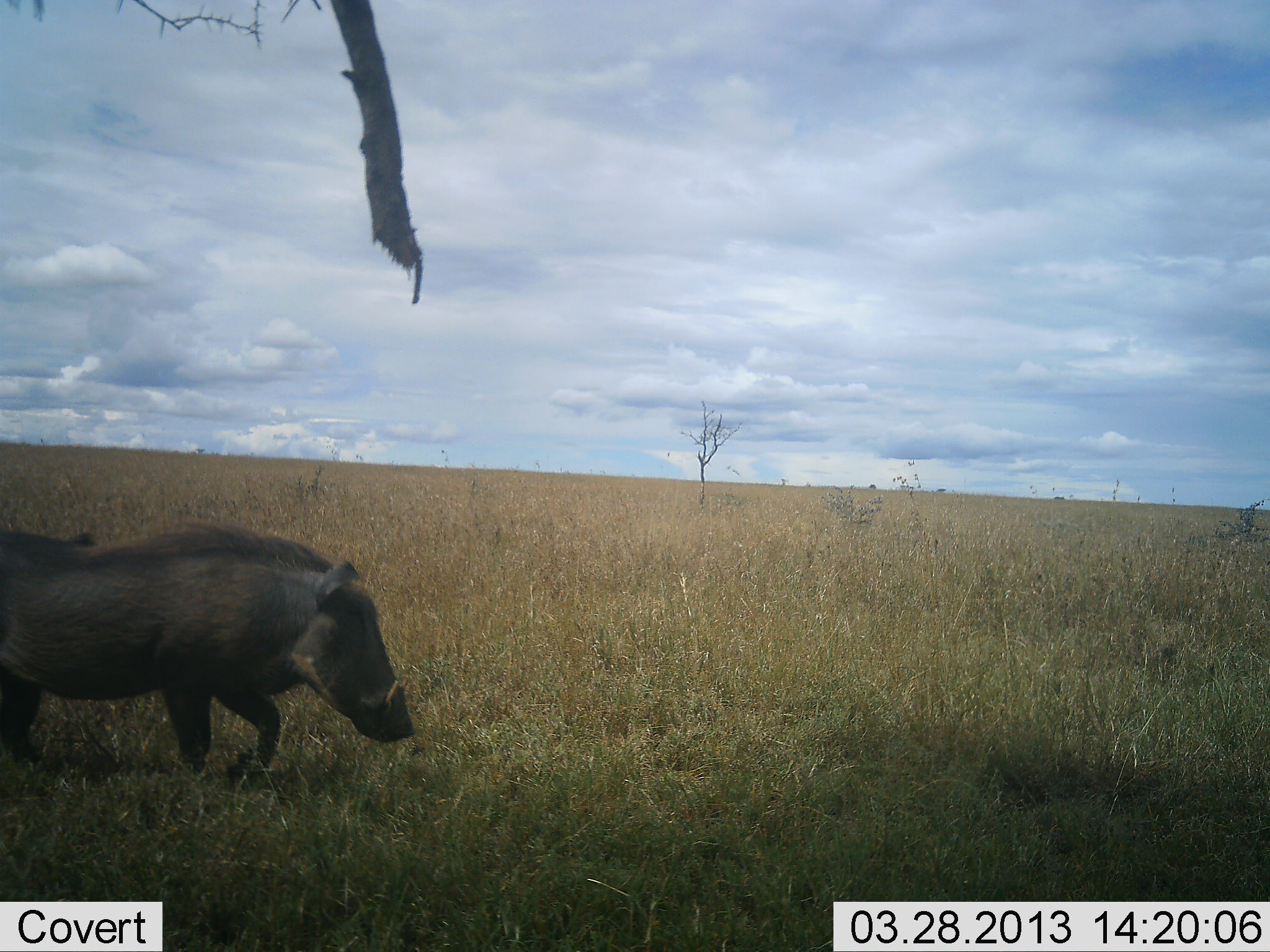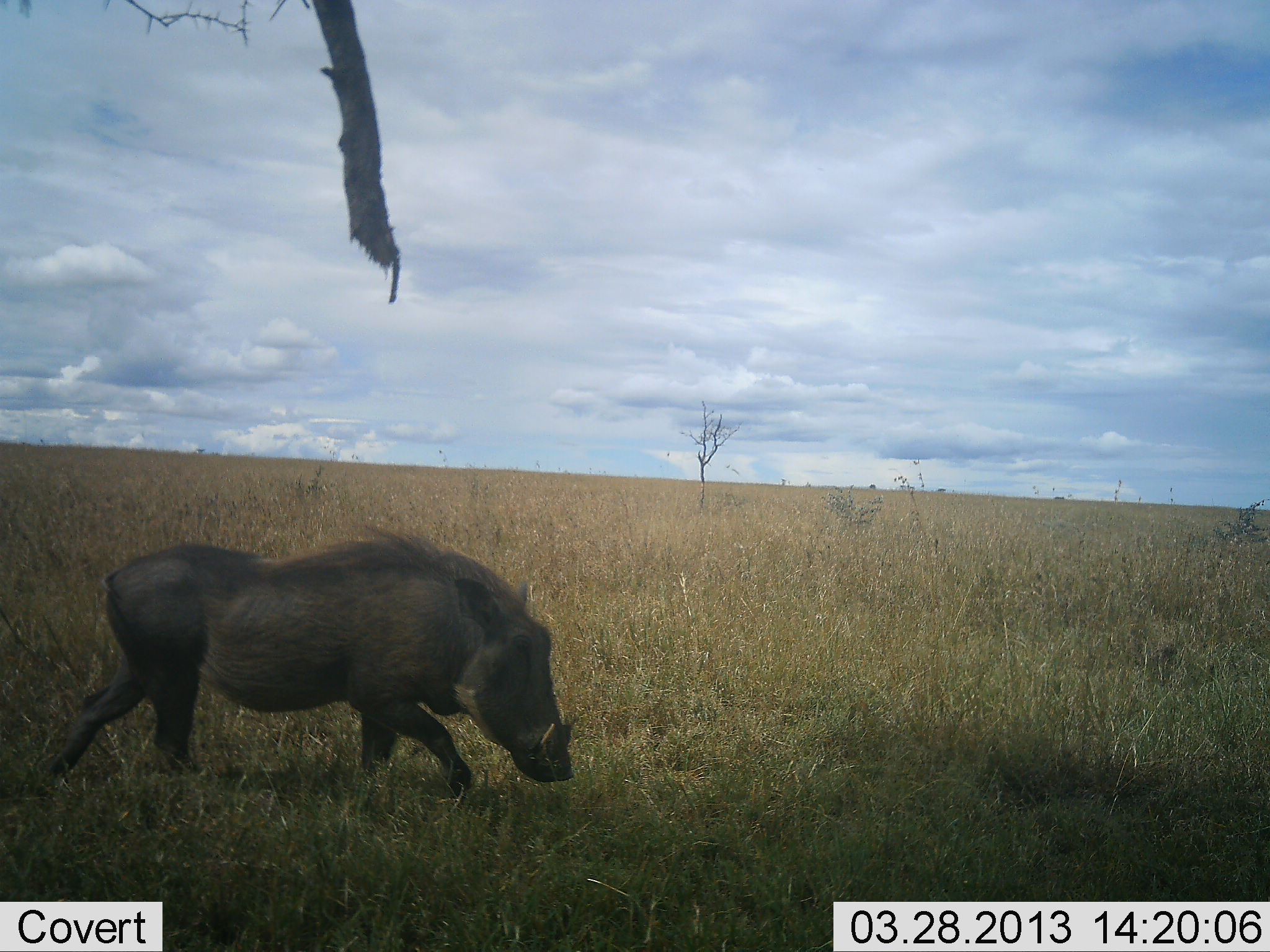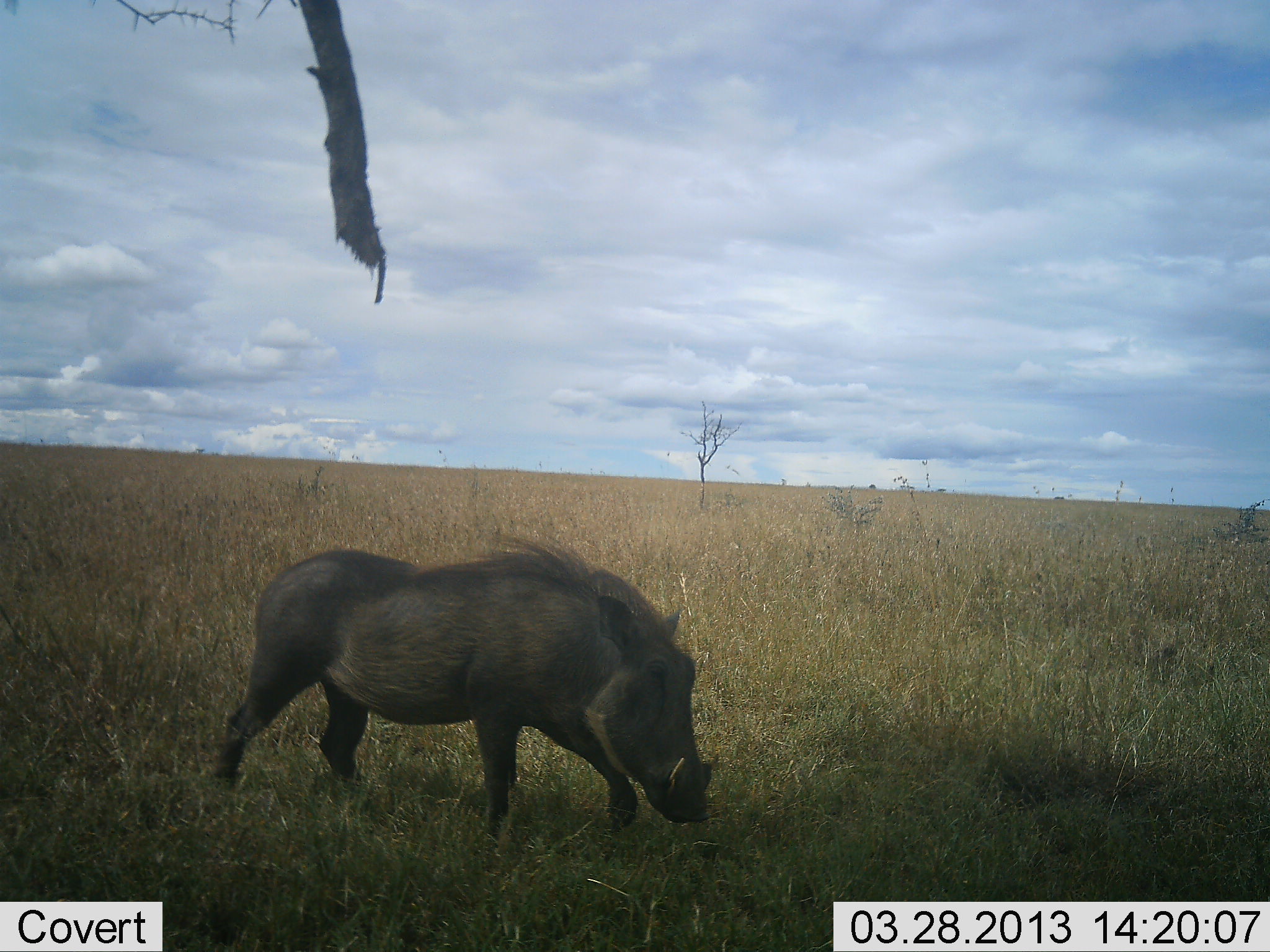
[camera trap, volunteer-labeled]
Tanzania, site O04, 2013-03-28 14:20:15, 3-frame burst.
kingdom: Animalia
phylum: Chordata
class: Mammalia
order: Artiodactyla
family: Suidae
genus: Phacochoerus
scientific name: Phacochoerus africanus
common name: warthog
Warthog (Phacochoerus africanus), count 1. Behavior (volunteer vote fractions): standing 0%, resting 0%, moving 100%, interacting 0%. Young present (vote fraction): 0%. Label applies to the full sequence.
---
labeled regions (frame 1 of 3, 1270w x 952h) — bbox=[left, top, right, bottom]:
animal: bbox=[0, 524, 413, 786]; bbox=[937, 487, 947, 492]; bbox=[869, 484, 876, 489]; bbox=[1054, 496, 1064, 499]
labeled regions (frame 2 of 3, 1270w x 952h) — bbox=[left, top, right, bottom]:
animal: bbox=[38, 529, 577, 812]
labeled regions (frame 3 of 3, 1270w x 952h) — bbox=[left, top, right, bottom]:
animal: bbox=[212, 536, 723, 830]